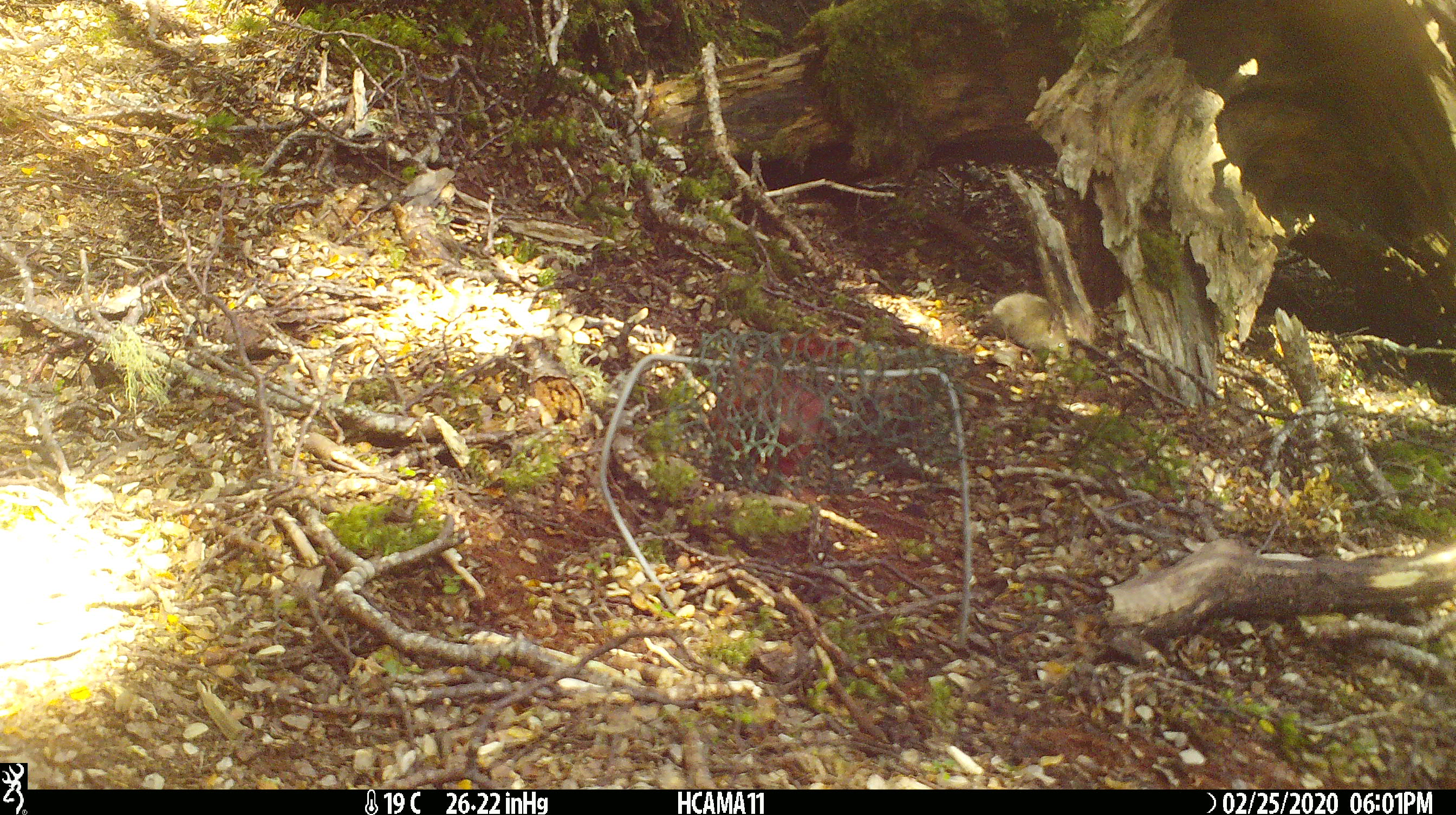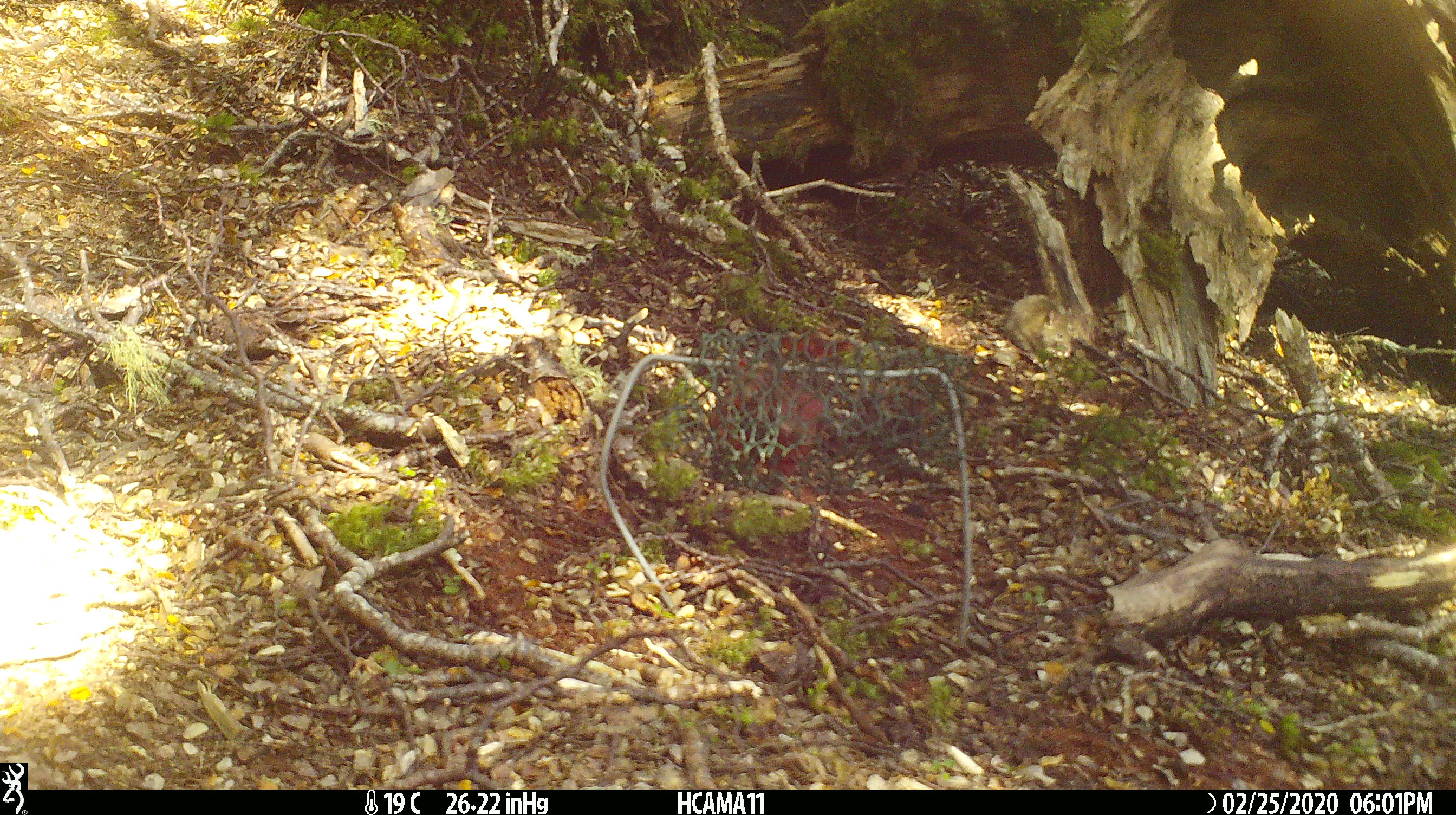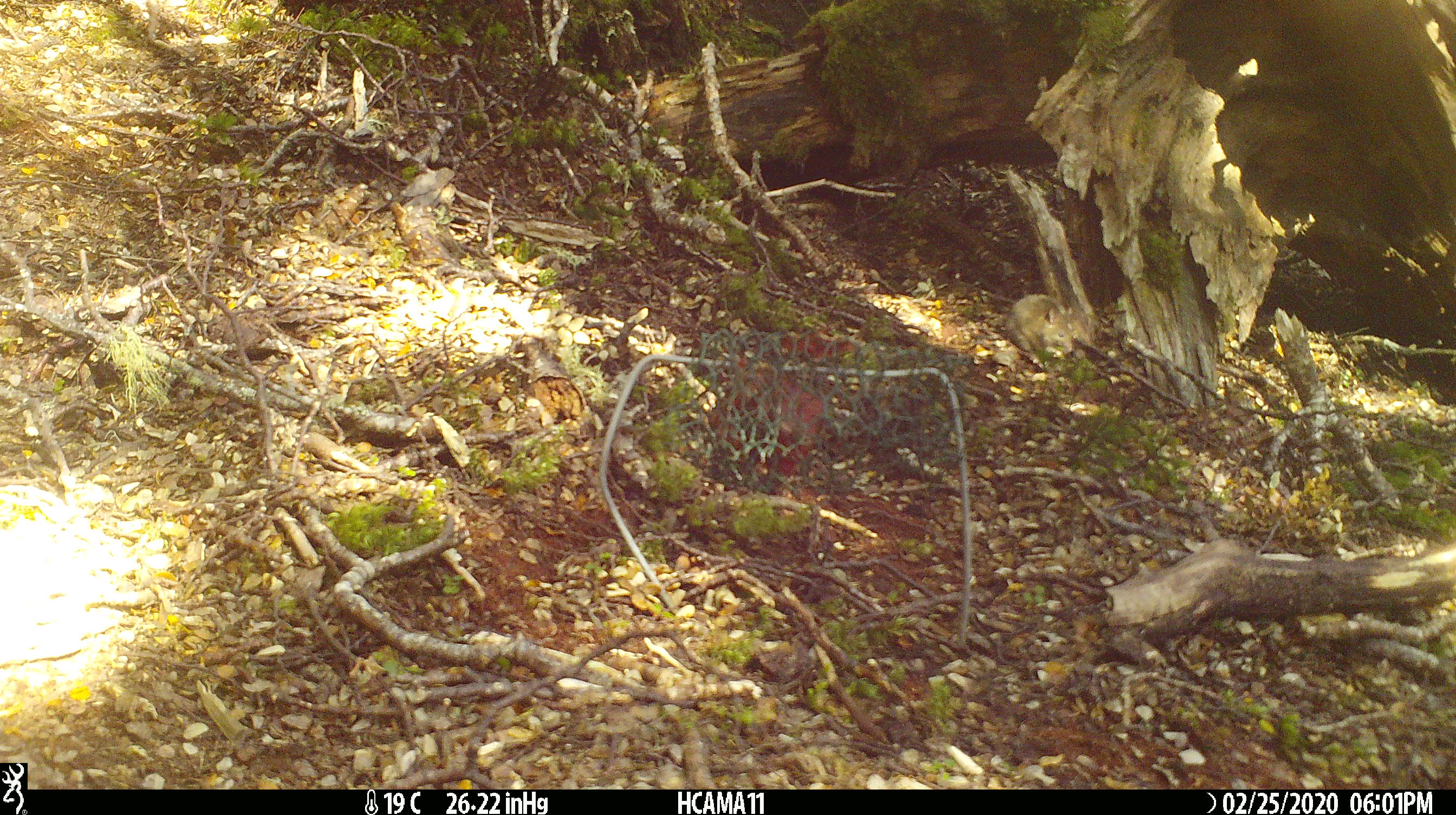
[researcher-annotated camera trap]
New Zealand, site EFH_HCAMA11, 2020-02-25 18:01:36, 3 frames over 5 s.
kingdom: Animalia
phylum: Chordata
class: Mammalia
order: Rodentia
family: Muridae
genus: Mus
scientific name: Mus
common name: mouse